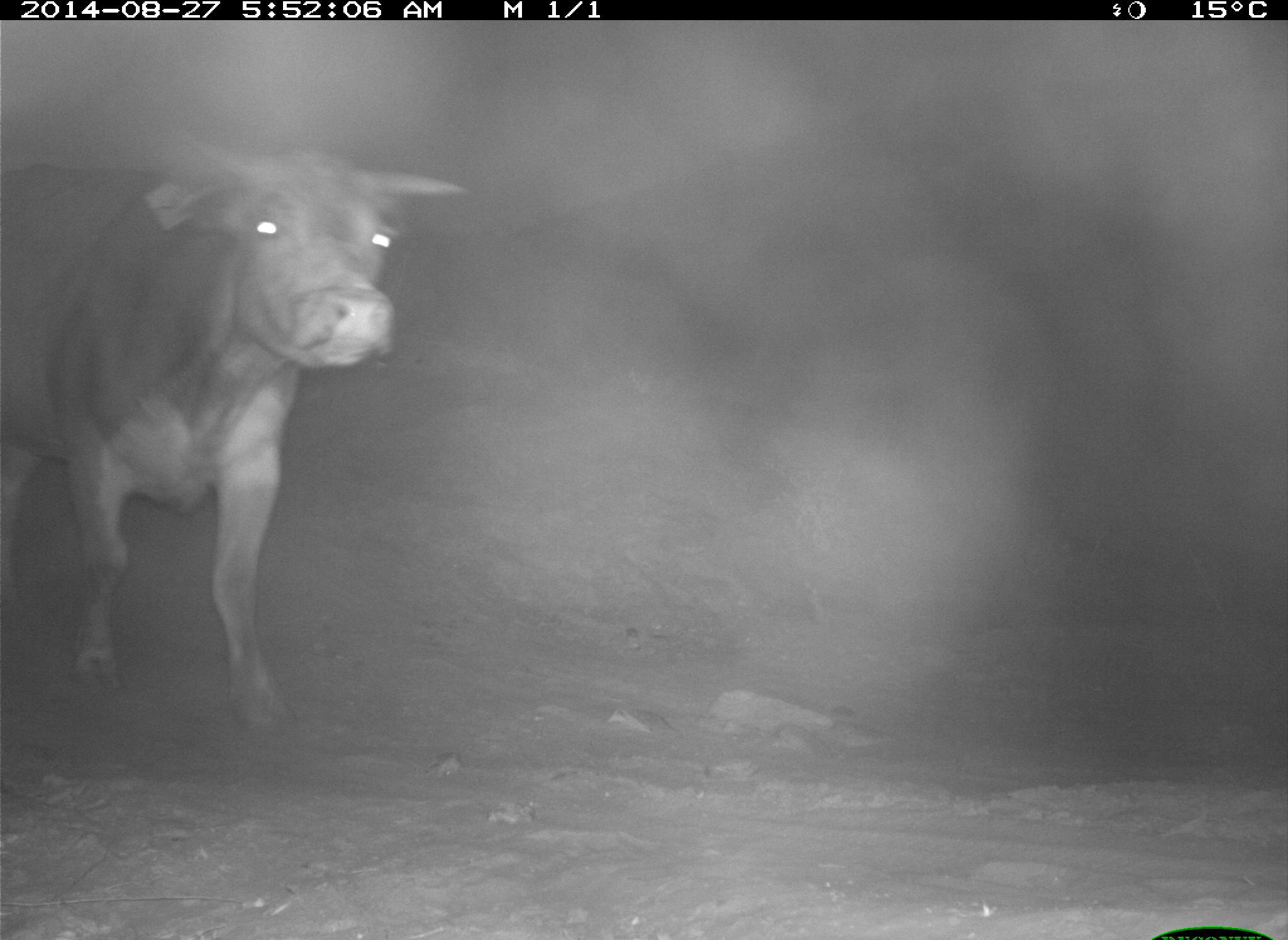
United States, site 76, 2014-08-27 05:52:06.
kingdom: Animalia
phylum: Chordata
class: Mammalia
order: Artiodactyla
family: Bovidae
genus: Bos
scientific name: Bos taurus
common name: cow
Cow (Bos taurus).